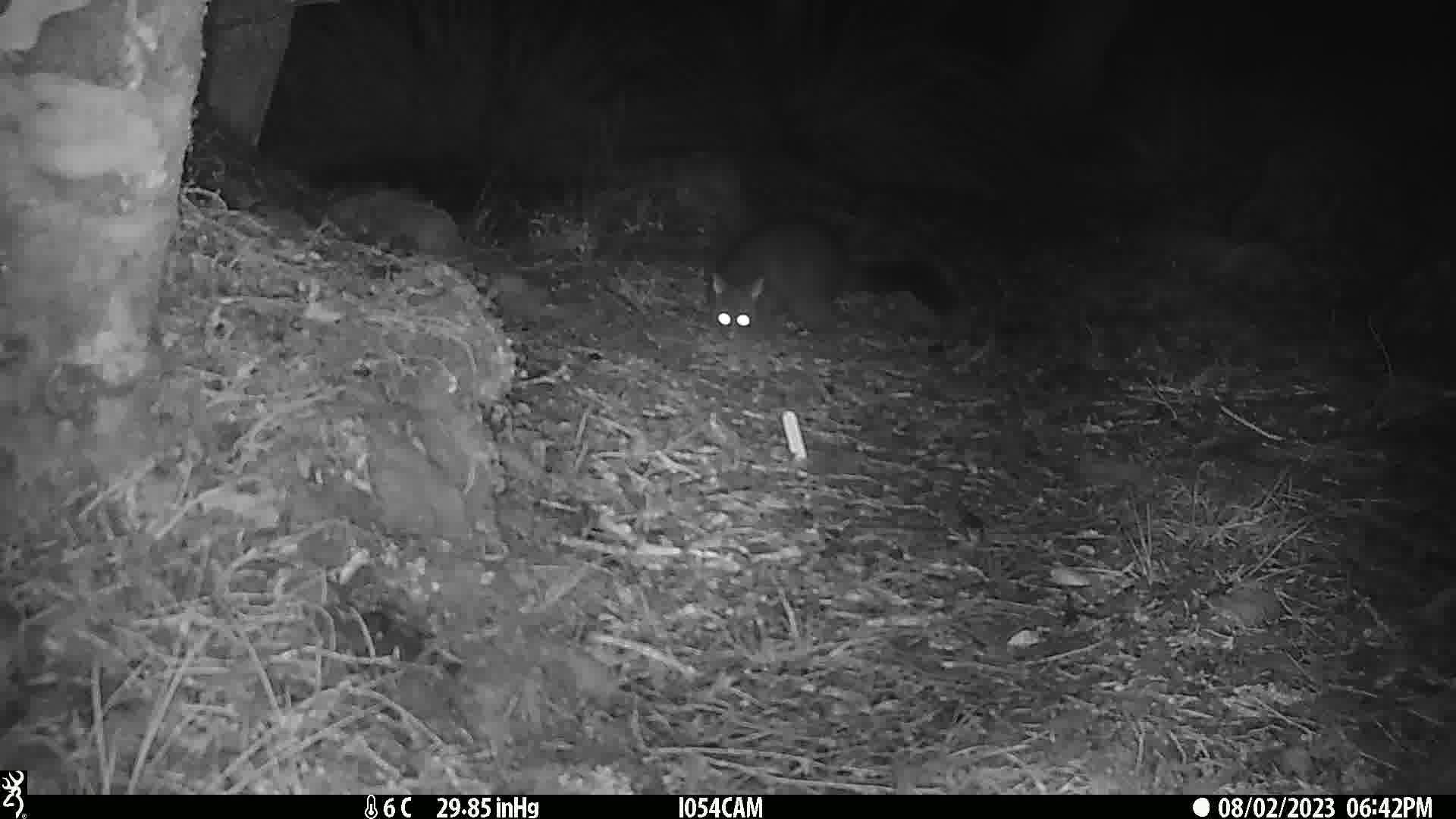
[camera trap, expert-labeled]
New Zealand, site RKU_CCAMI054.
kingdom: Animalia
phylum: Chordata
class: Mammalia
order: Diprotodontia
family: Phalangeridae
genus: Trichosurus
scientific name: Trichosurus vulpecula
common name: common brushtail possum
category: possum